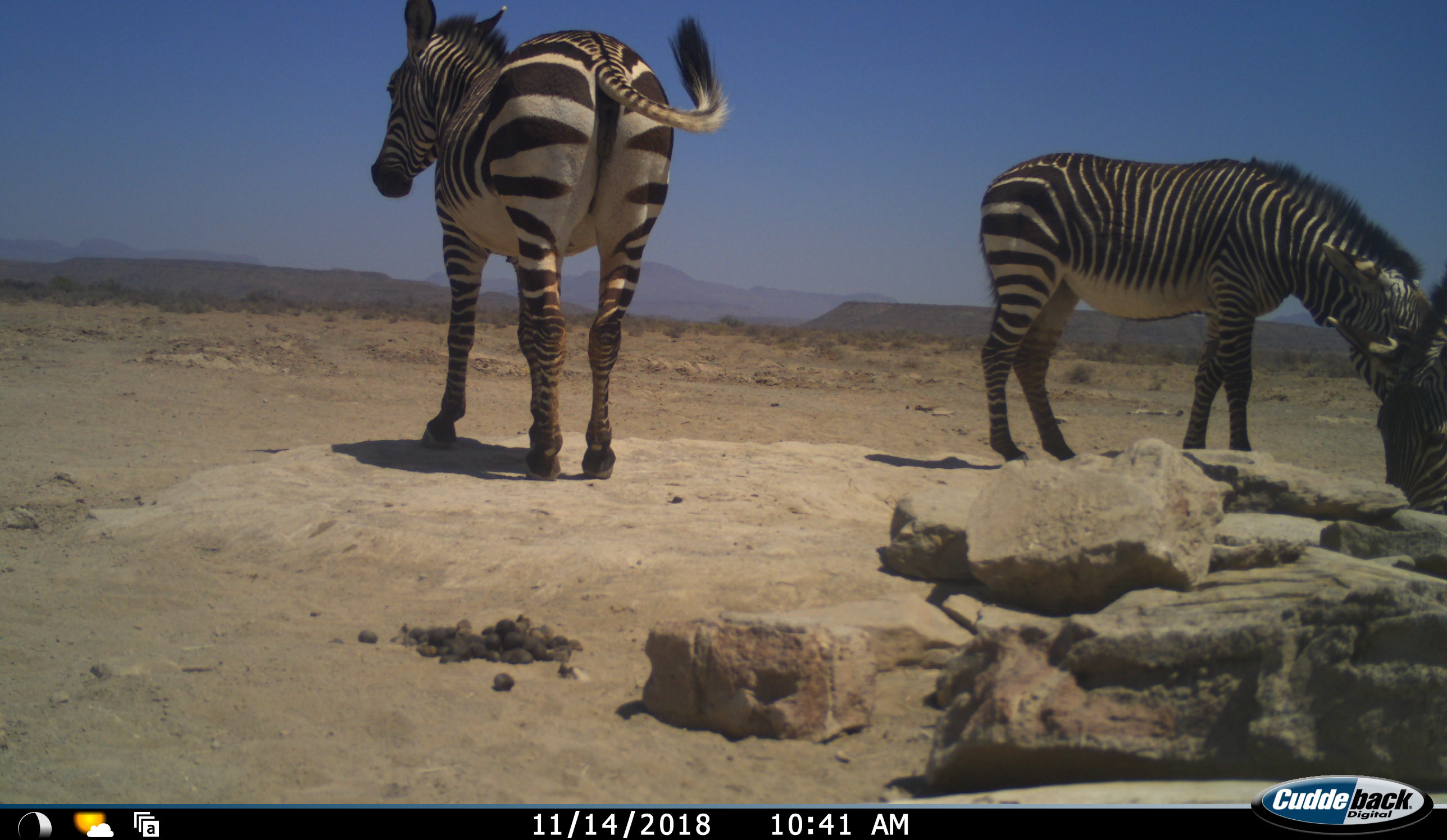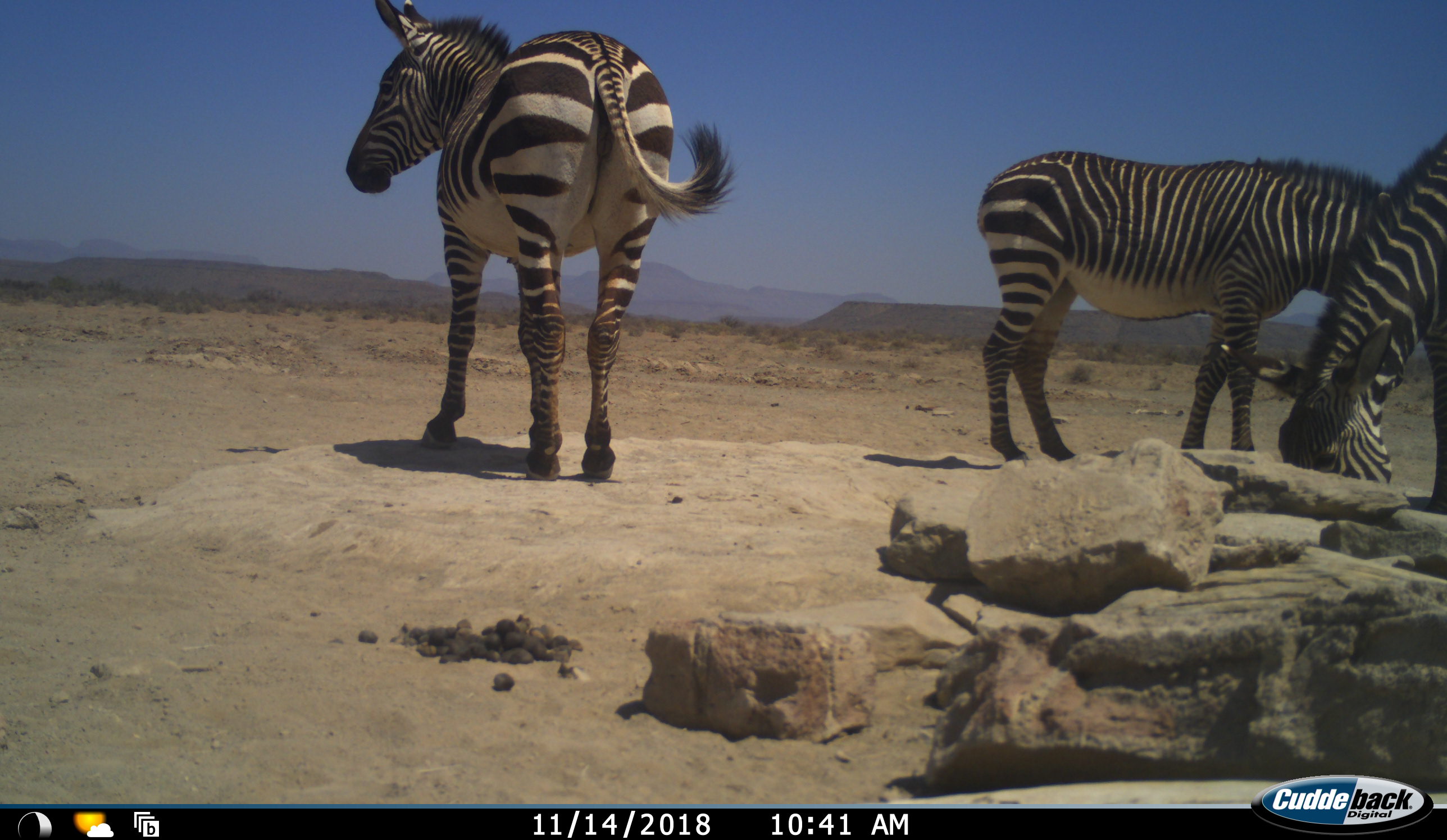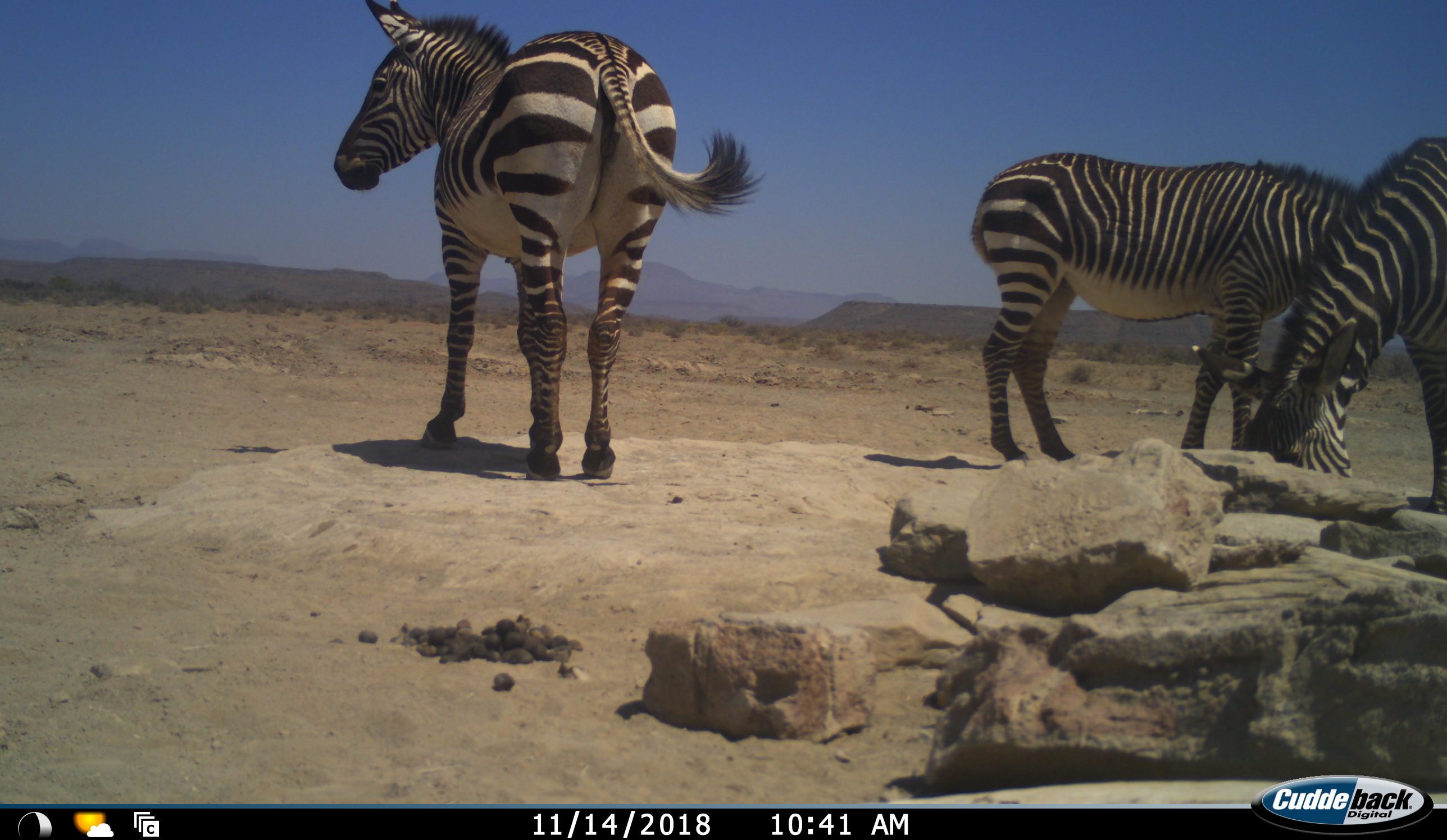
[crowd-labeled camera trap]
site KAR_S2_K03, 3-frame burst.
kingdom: Animalia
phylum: Chordata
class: Mammalia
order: Perissodactyla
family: Equidae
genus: Equus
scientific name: Equus zebra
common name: mountain zebra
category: zebramountain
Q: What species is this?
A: Zebramountain (mountain zebra) (Equus zebra).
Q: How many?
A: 3.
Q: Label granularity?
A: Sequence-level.